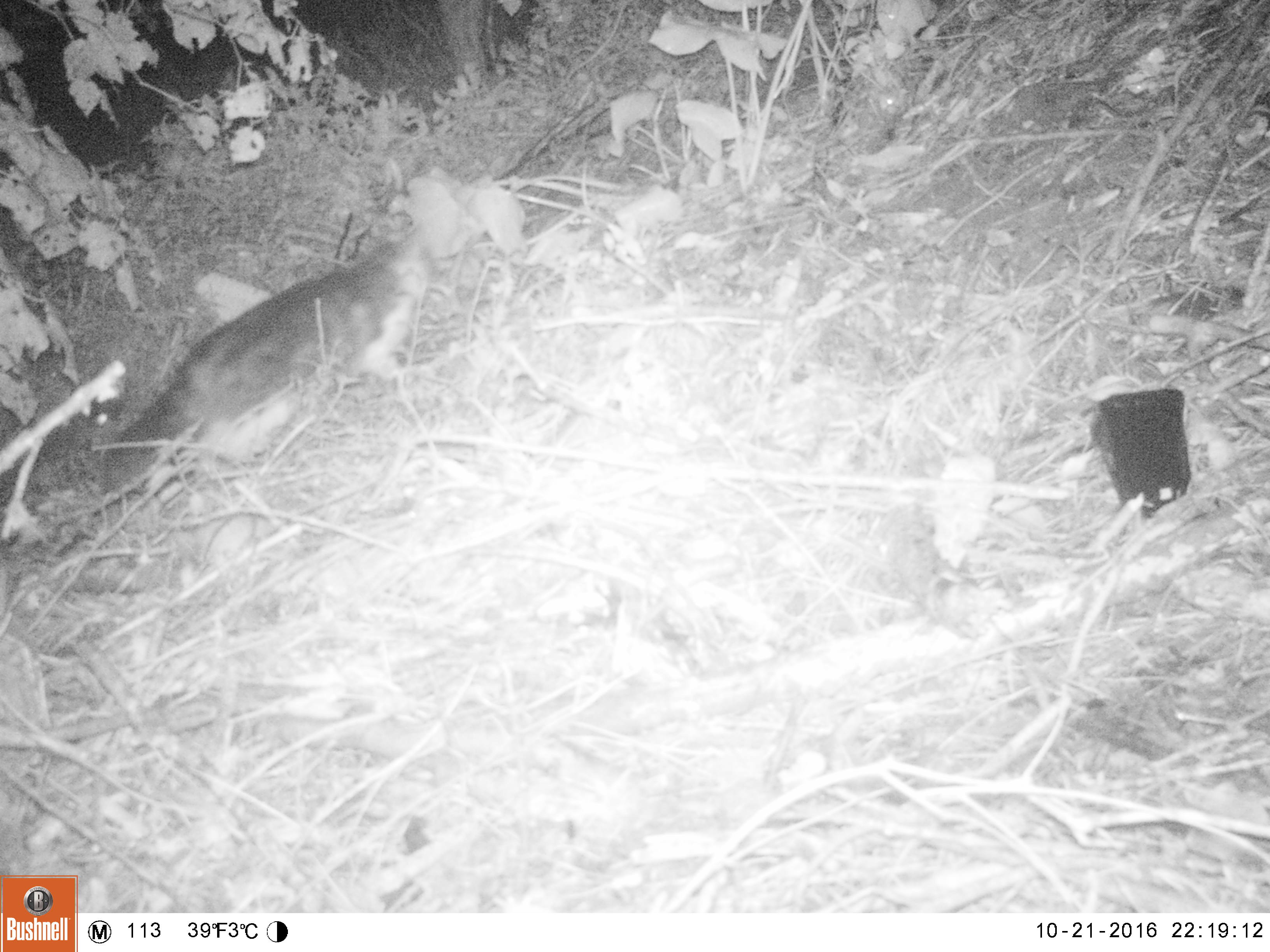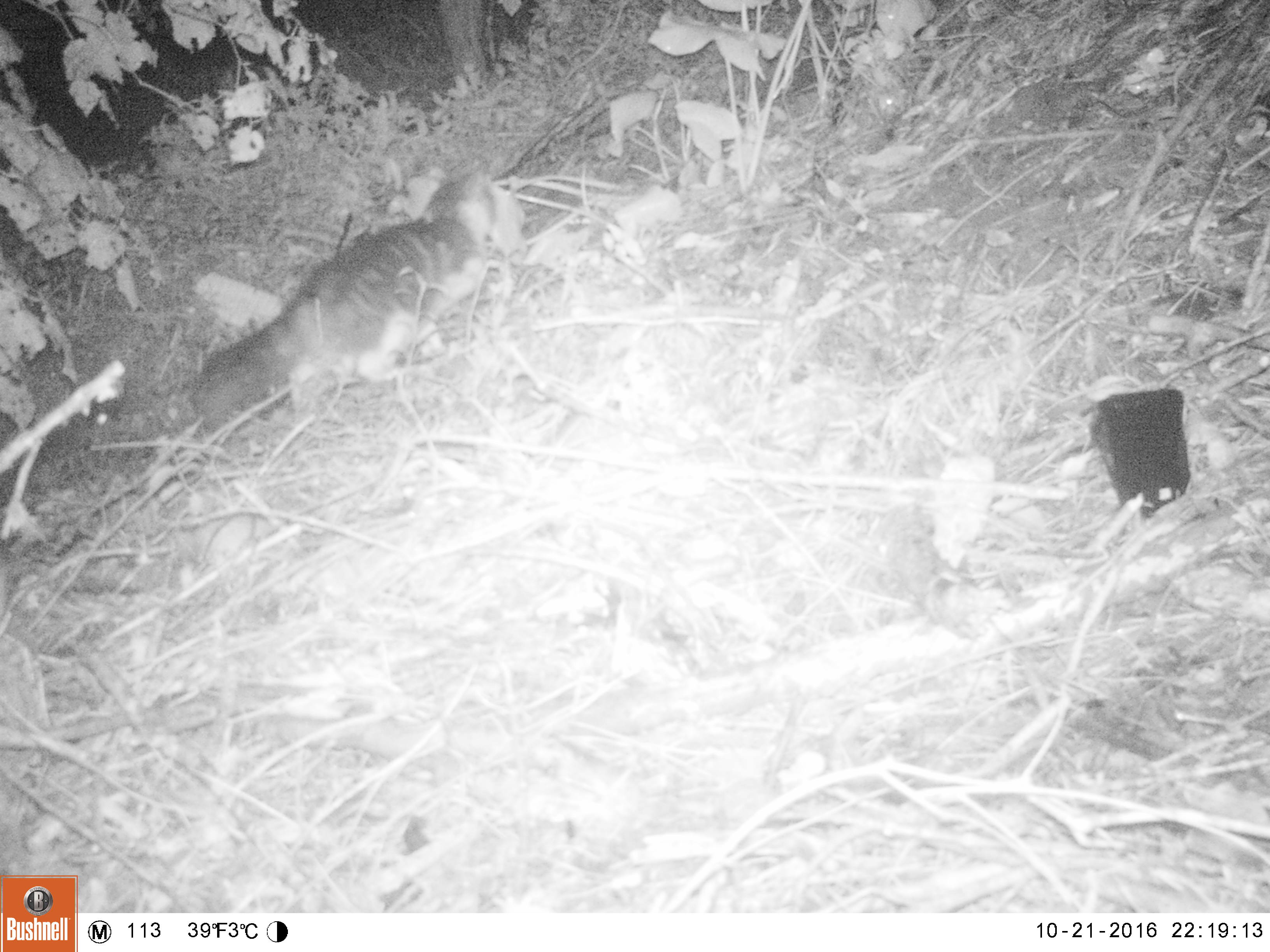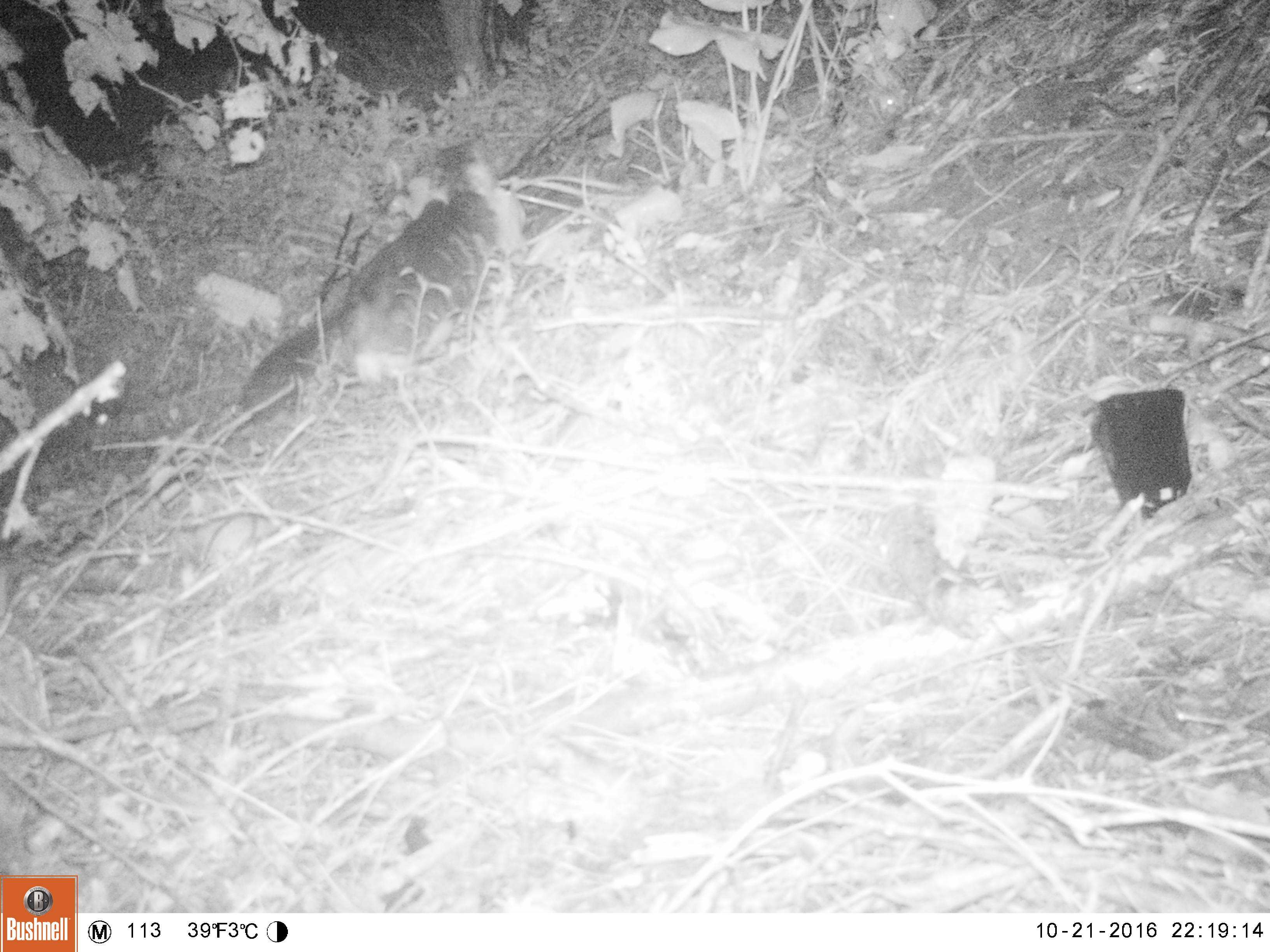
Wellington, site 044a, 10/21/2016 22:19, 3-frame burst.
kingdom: Animalia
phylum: Chordata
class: Mammalia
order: Carnivora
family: Felidae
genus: Felis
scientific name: Felis catus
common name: cat